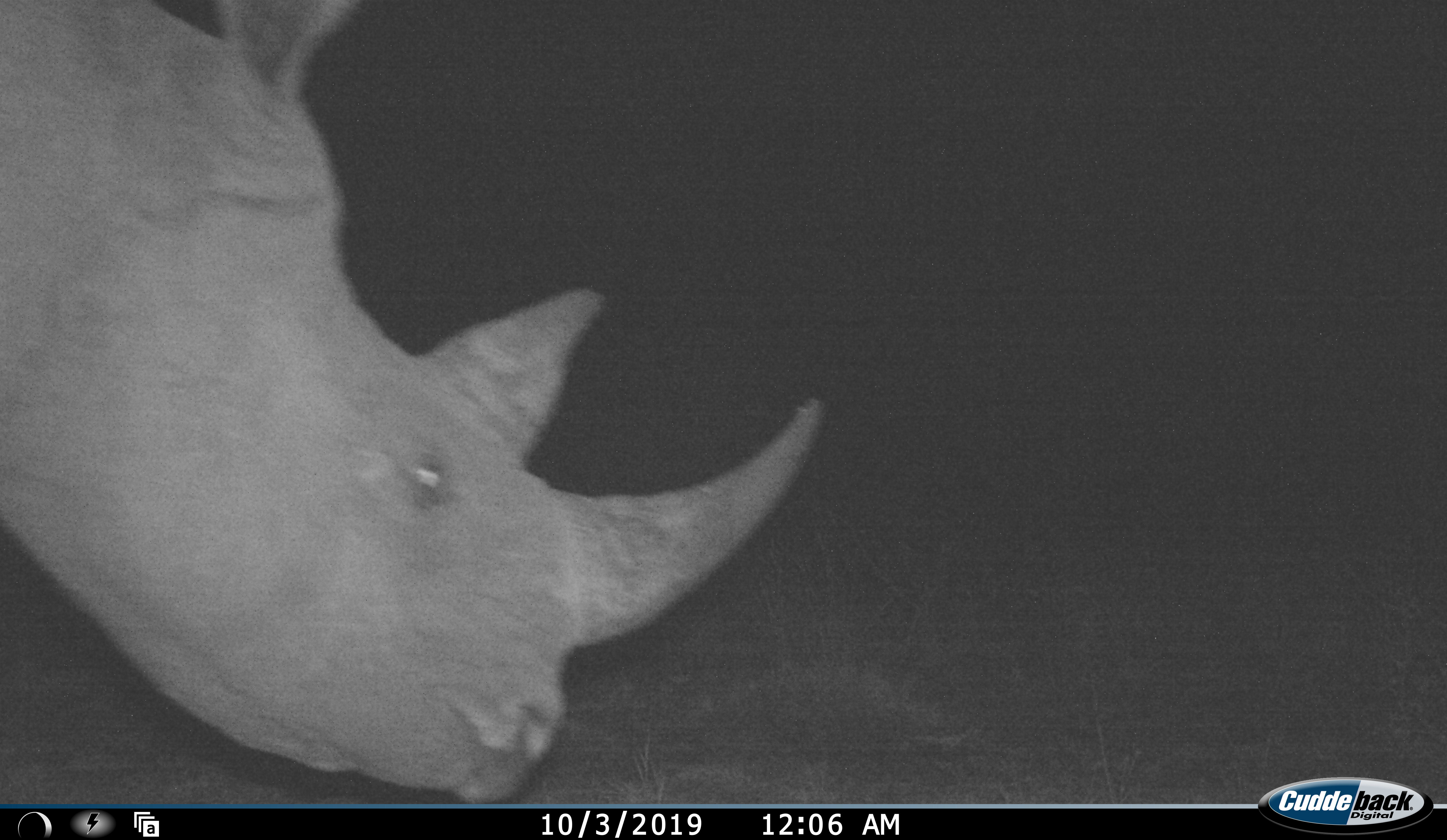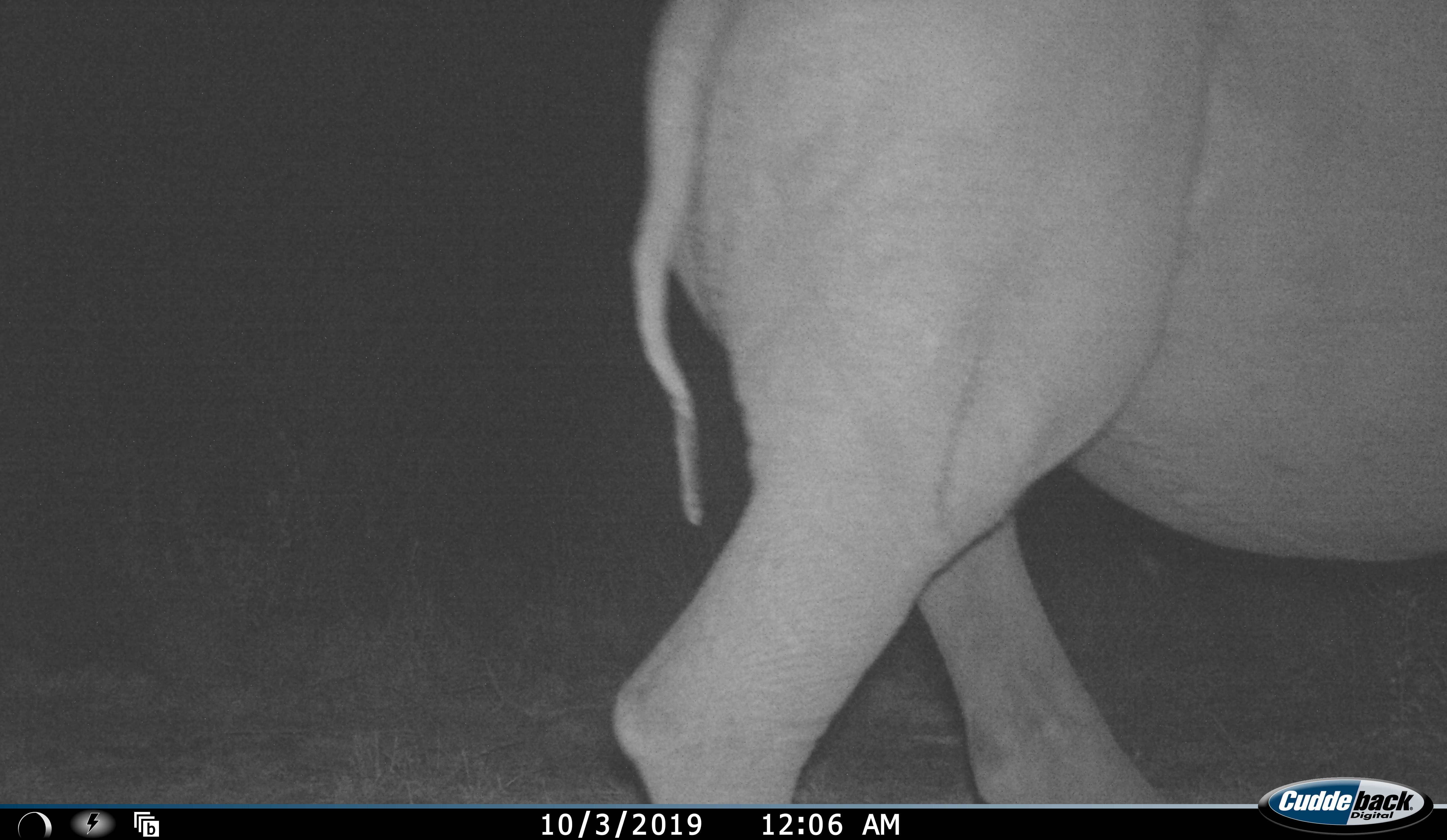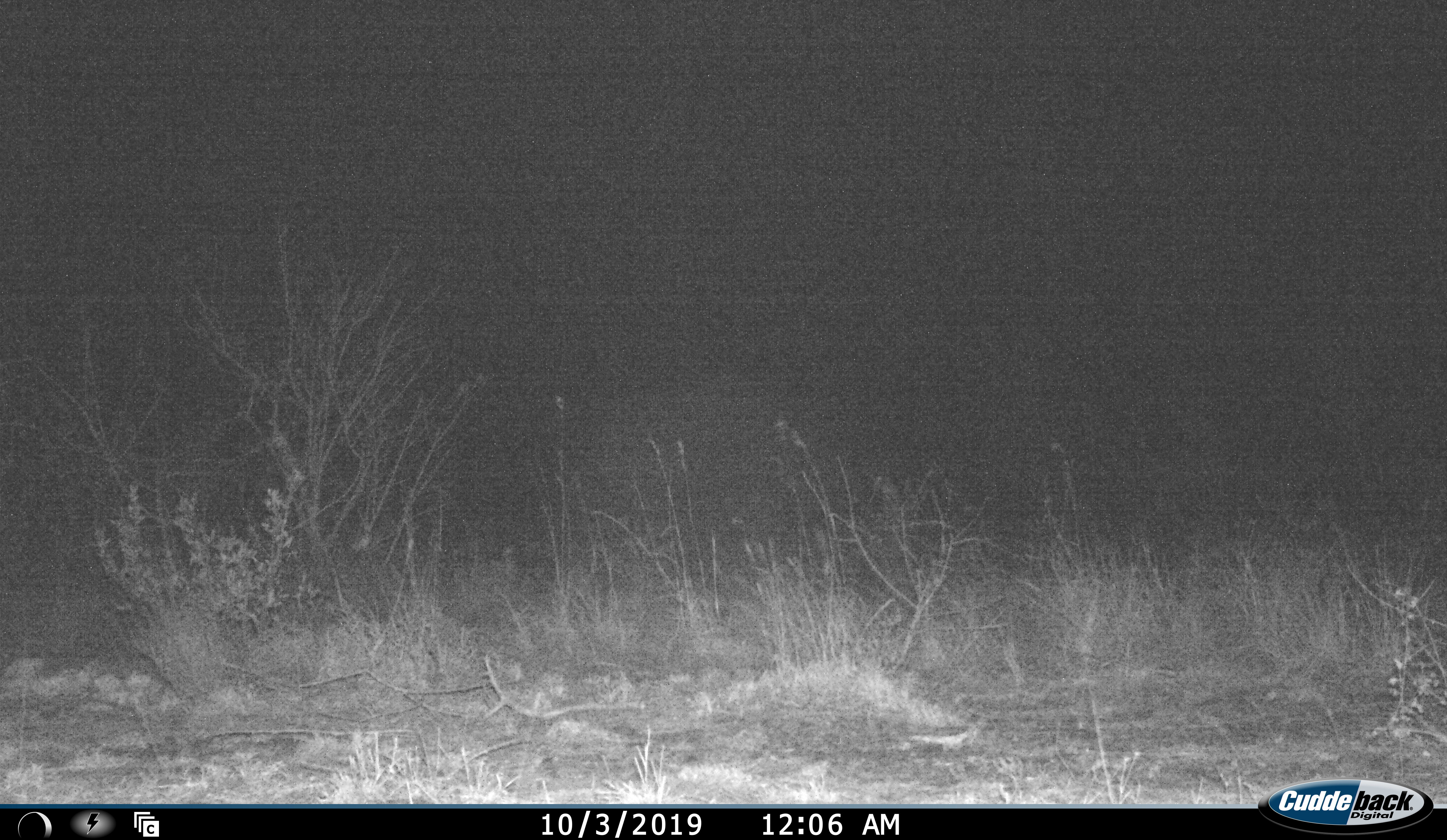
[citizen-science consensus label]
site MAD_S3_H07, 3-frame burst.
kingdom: Animalia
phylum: Chordata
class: Mammalia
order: Perissodactyla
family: Rhinocerotidae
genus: Diceros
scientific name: Diceros bicornis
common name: black rhinoceros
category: rhinocerosblack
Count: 1.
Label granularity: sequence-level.